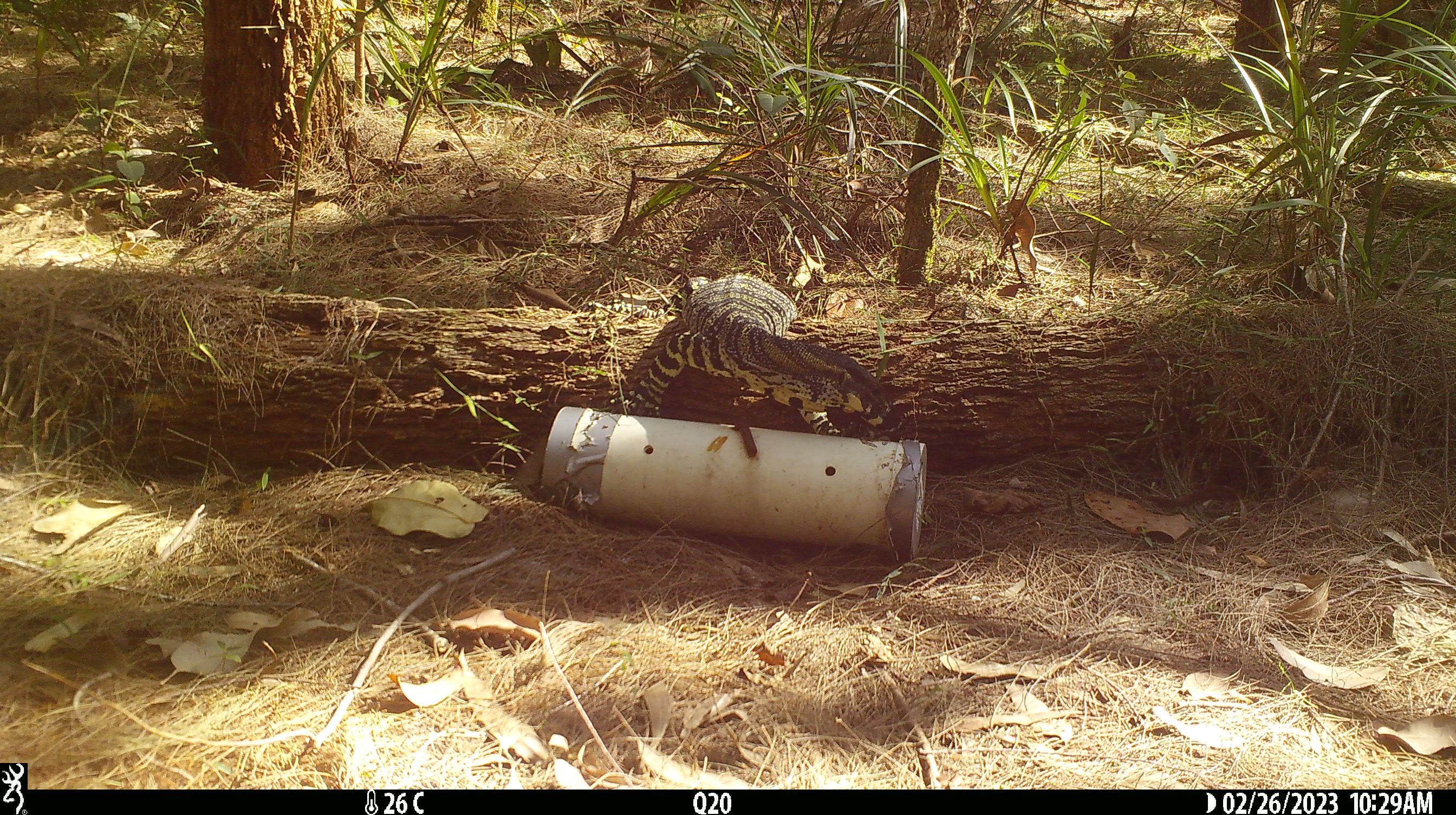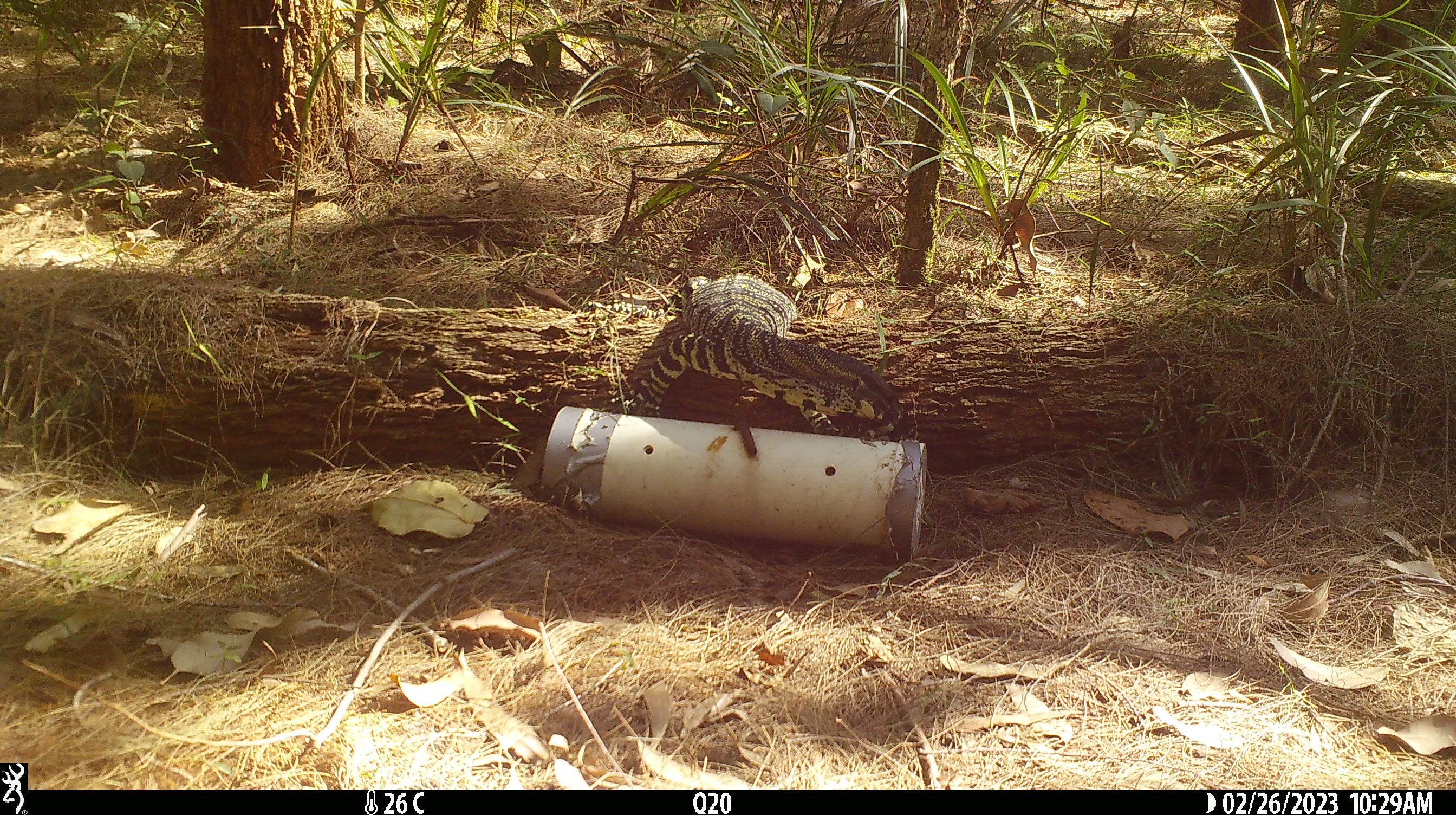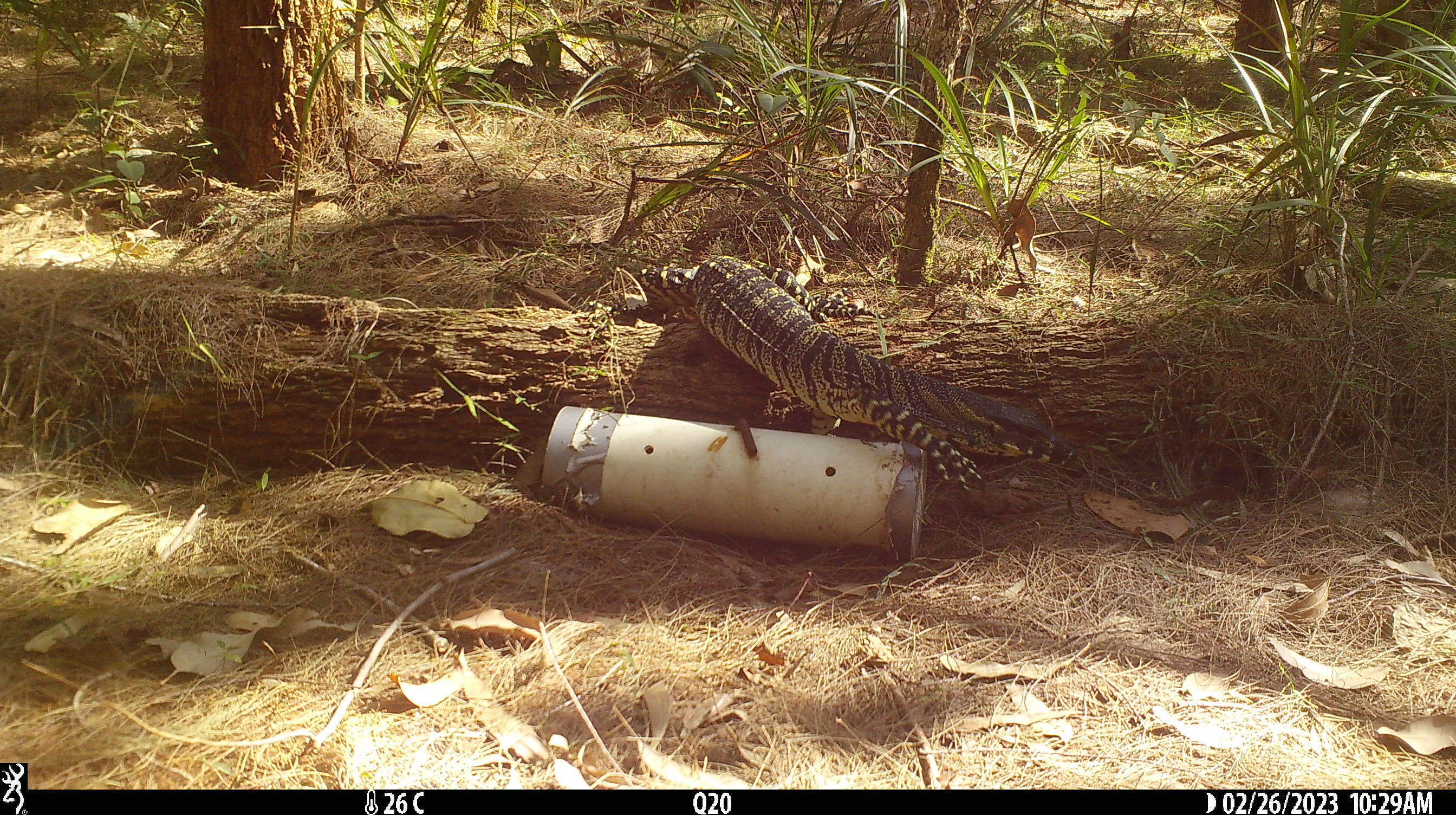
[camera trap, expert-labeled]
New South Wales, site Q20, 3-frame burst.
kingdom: Animalia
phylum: Chordata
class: Reptilia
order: Squamata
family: Varanidae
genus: Varanus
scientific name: Varanus varius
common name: lace monitor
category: goanna